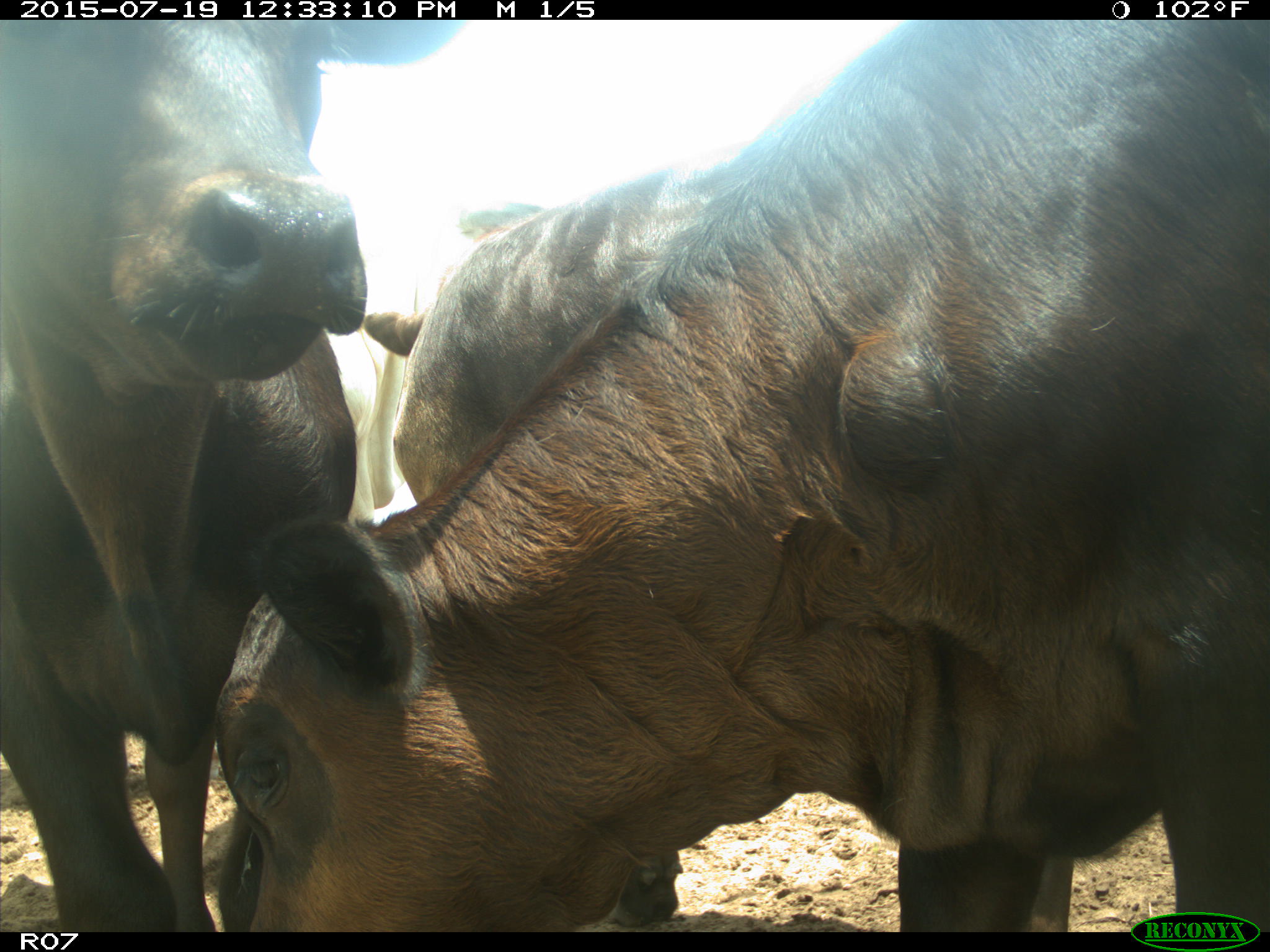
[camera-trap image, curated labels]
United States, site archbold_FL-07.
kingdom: Animalia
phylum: Chordata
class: Mammalia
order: Artiodactyla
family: Bovidae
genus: Bos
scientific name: Bos taurus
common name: domestic cow